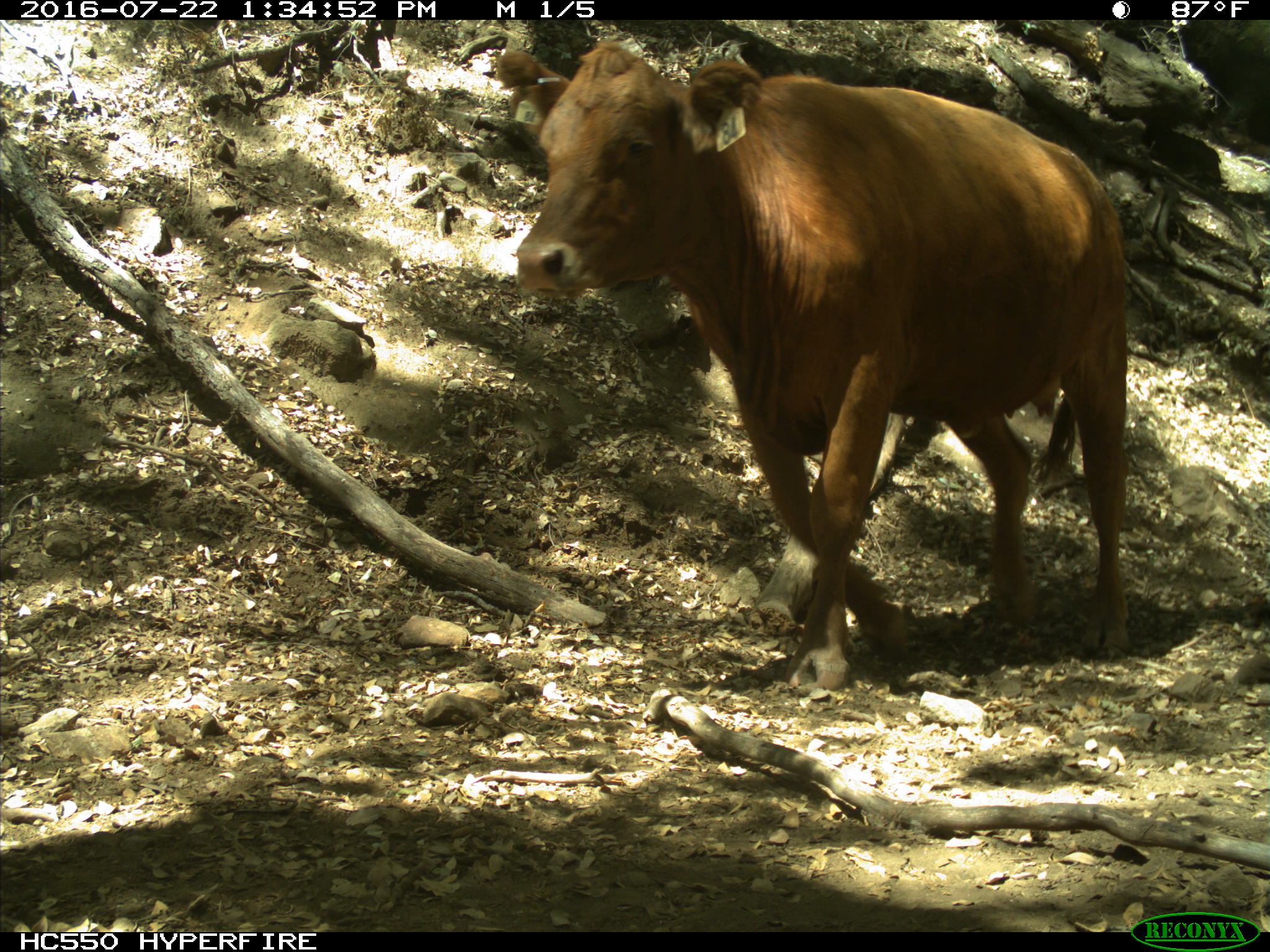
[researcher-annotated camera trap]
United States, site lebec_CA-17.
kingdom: Animalia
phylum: Chordata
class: Mammalia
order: Artiodactyla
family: Bovidae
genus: Bos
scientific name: Bos taurus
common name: domestic cow